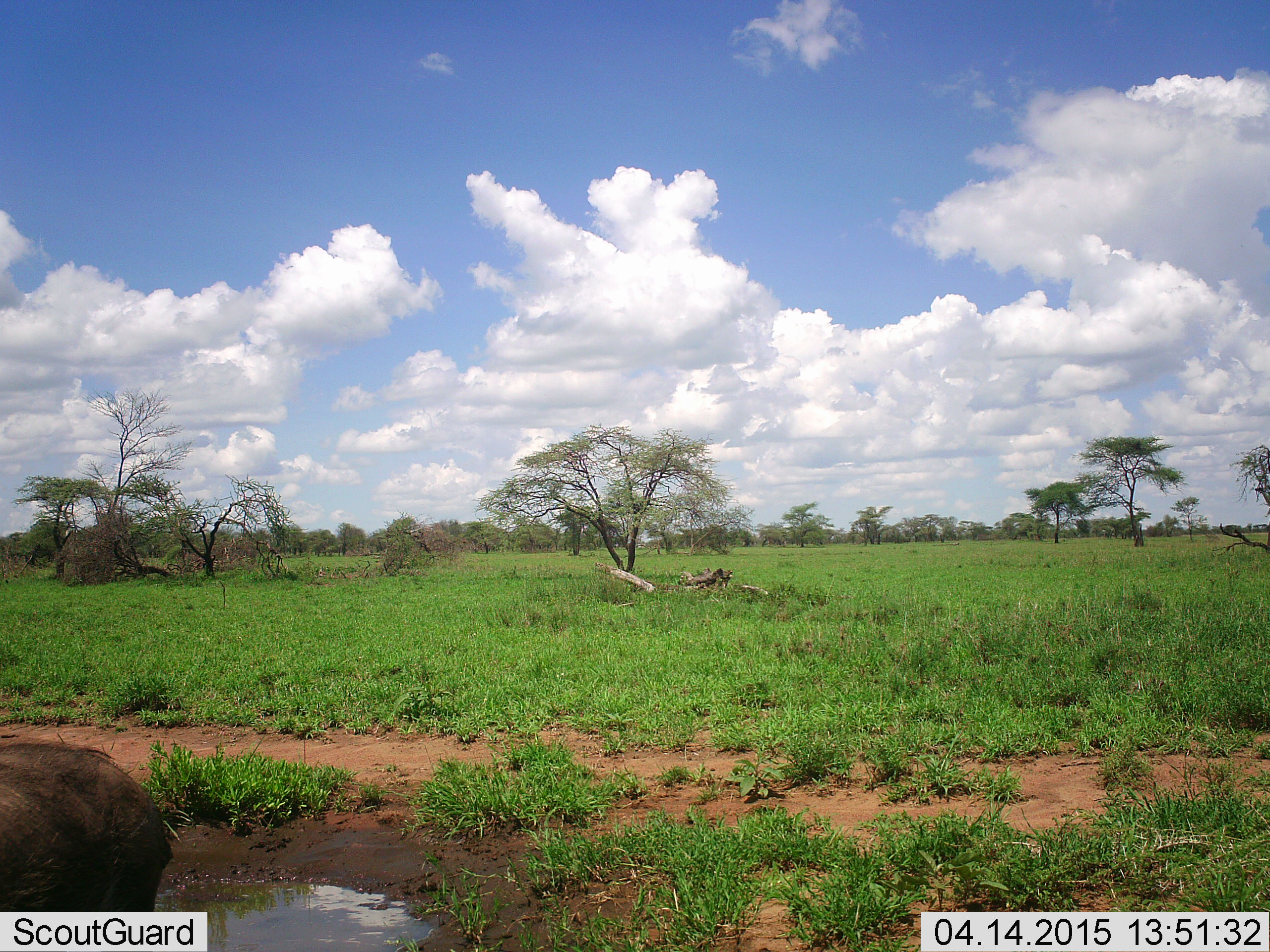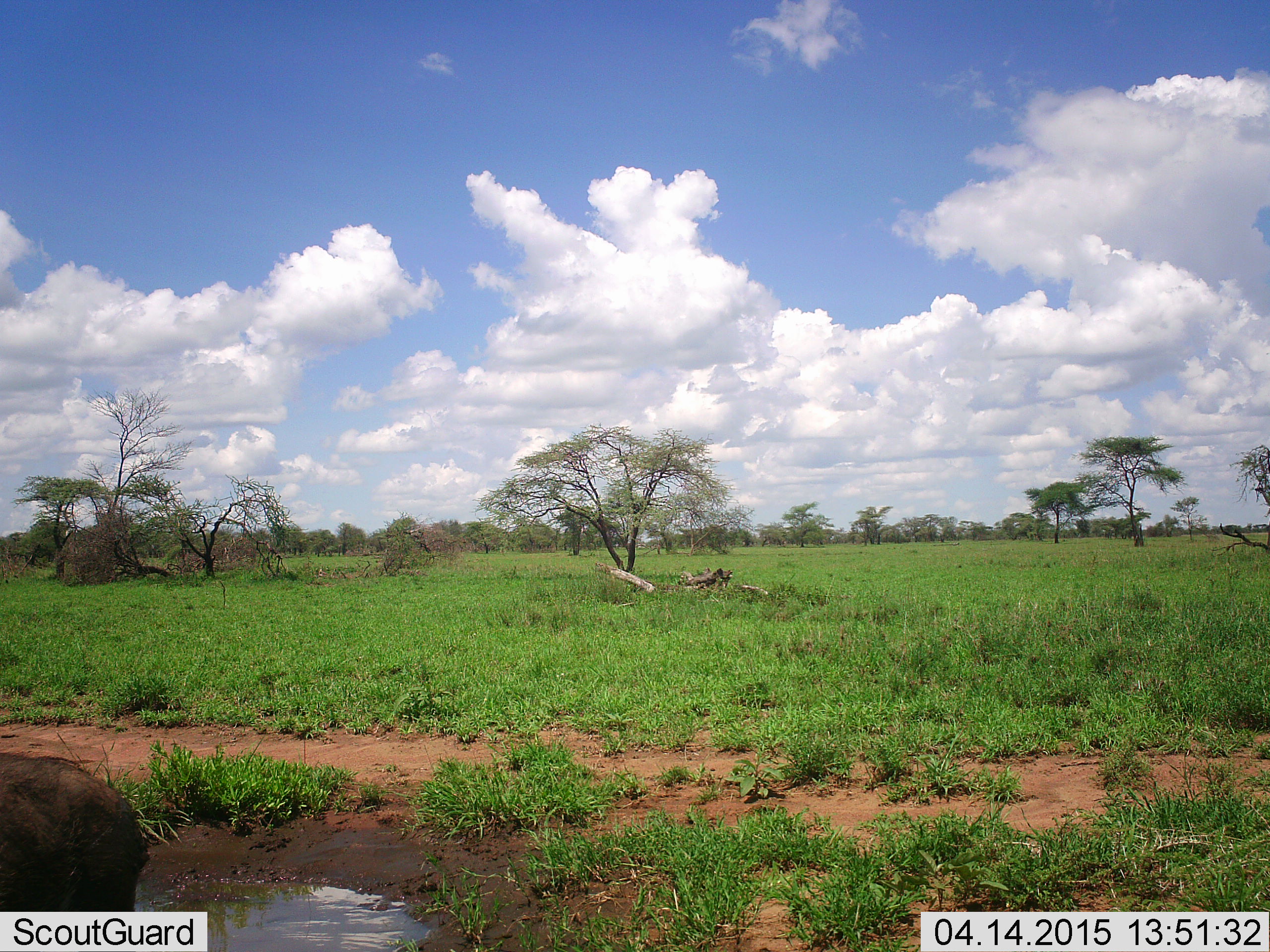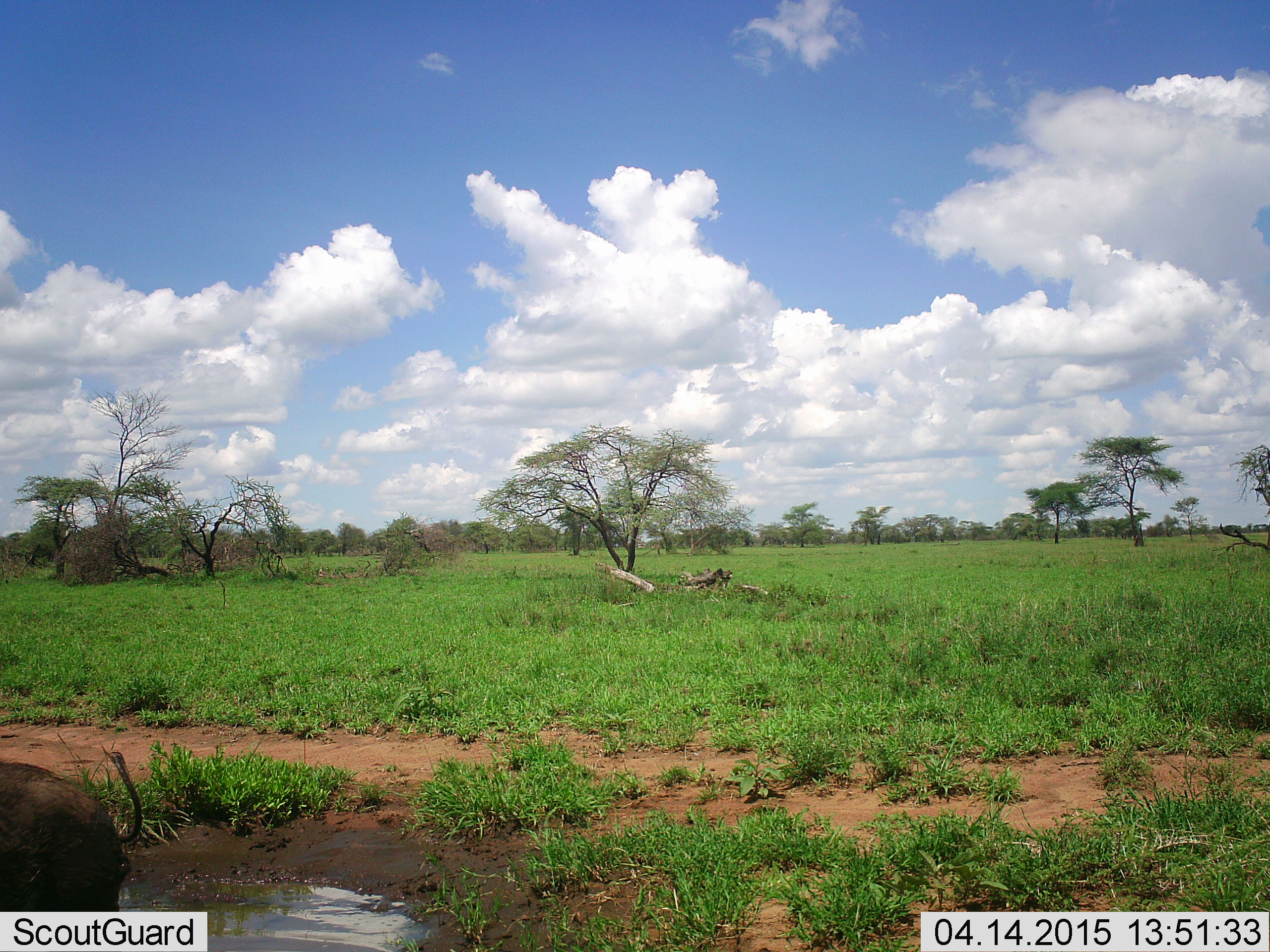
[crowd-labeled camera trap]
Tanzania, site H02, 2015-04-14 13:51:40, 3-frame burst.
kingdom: Animalia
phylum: Chordata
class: Mammalia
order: Artiodactyla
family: Suidae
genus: Phacochoerus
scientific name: Phacochoerus africanus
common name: warthog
Warthog (Phacochoerus africanus), count 1. Behavior (volunteer vote fractions): standing 40%, resting 0%, moving 60%, interacting 0%. Young present (vote fraction): 0%. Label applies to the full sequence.